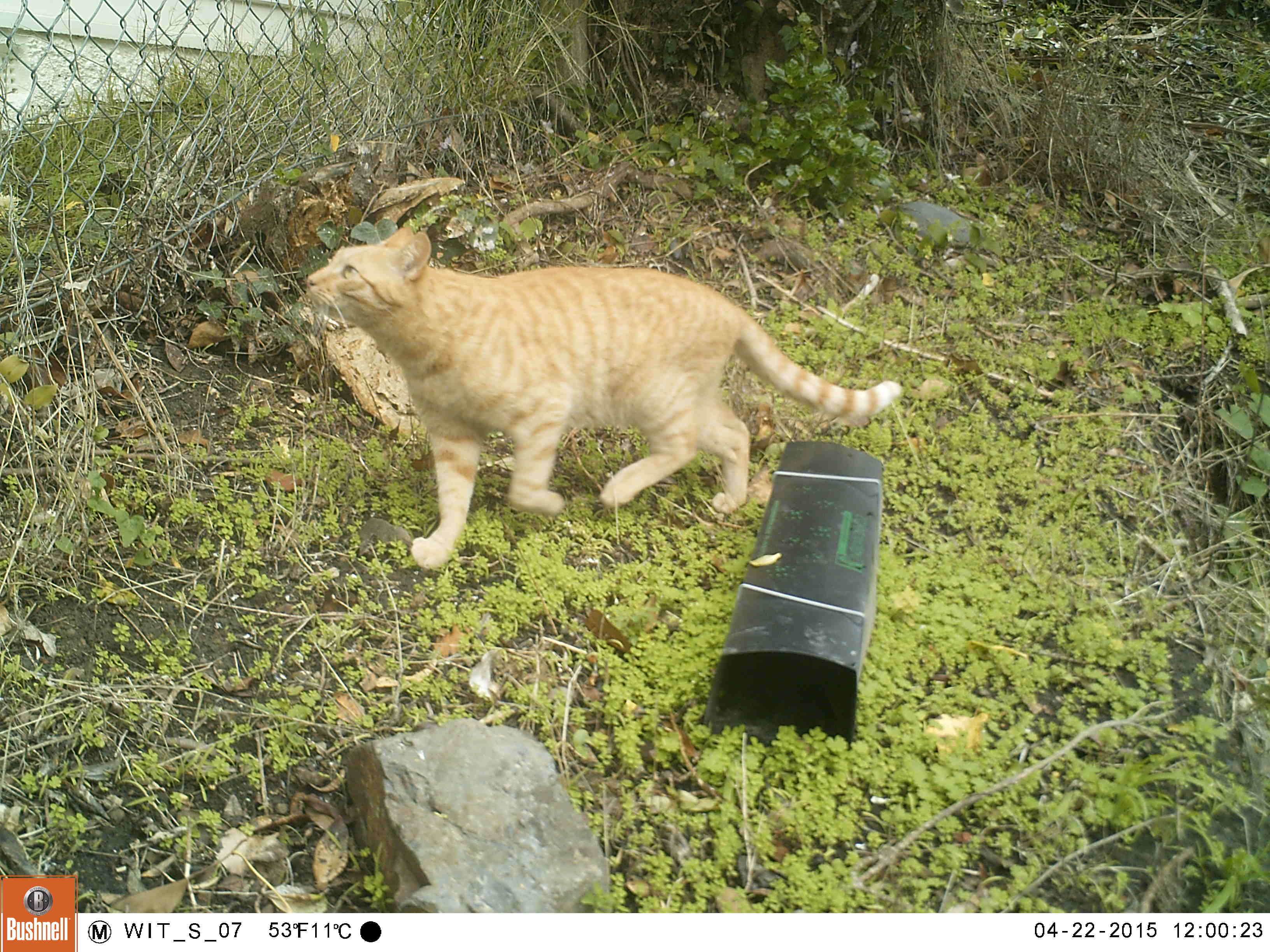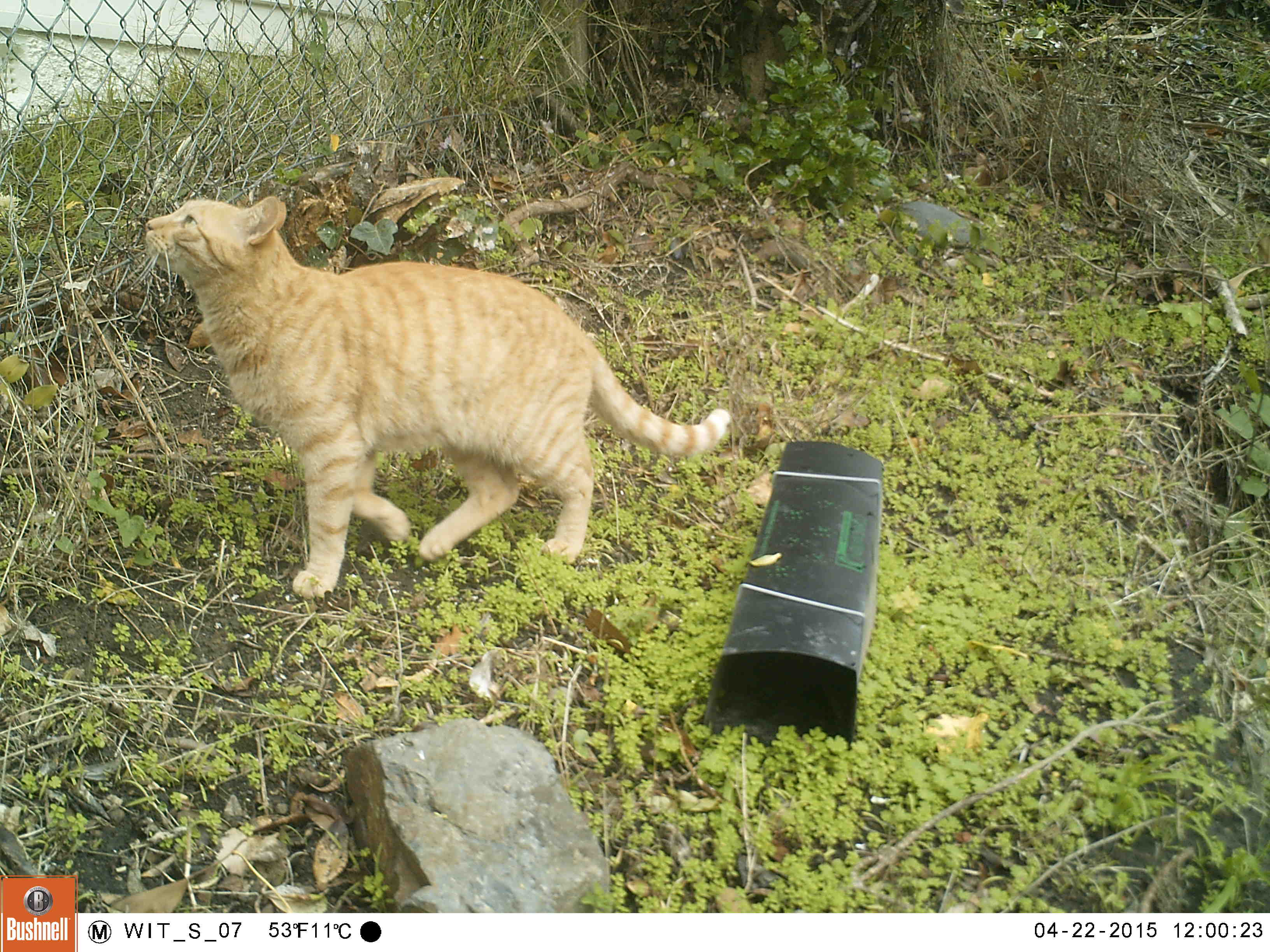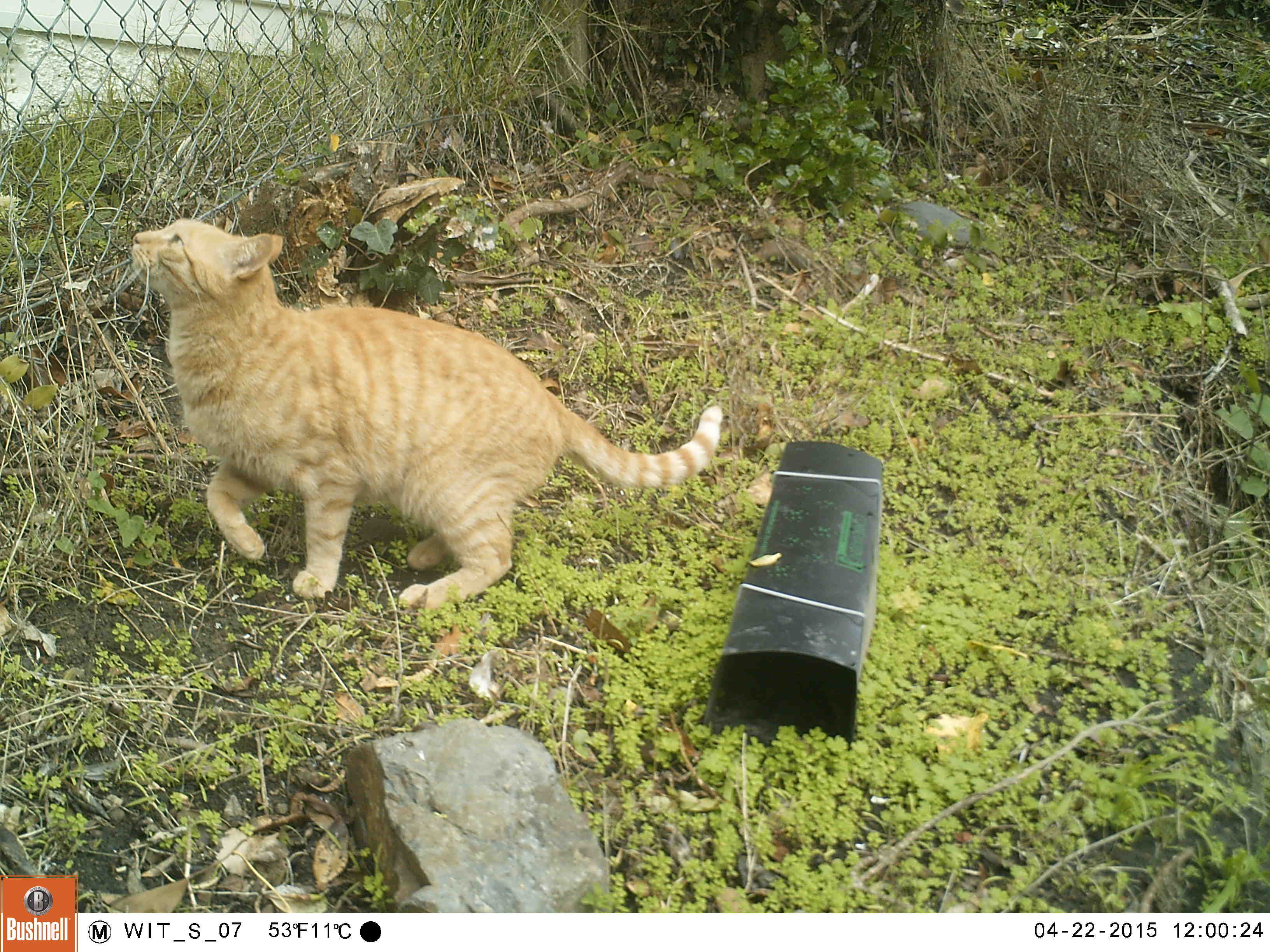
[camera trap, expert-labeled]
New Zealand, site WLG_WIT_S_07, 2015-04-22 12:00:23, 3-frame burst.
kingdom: Animalia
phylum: Chordata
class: Mammalia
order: Carnivora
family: Felidae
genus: Felis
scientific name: Felis catus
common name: domestic cat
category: cat